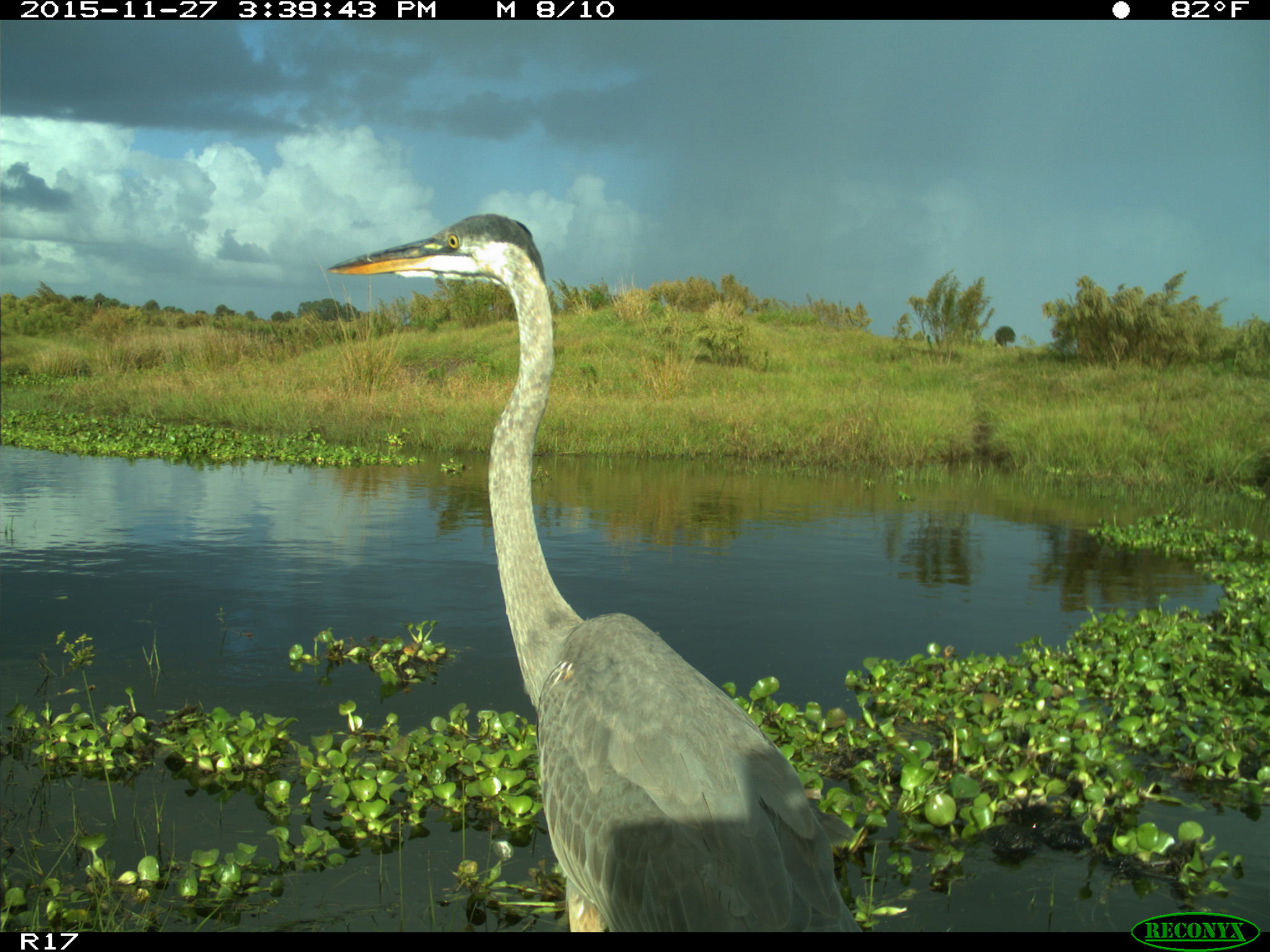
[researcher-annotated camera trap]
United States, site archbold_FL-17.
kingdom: Animalia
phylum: Chordata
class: Aves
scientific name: Aves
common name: birds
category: unidentified bird